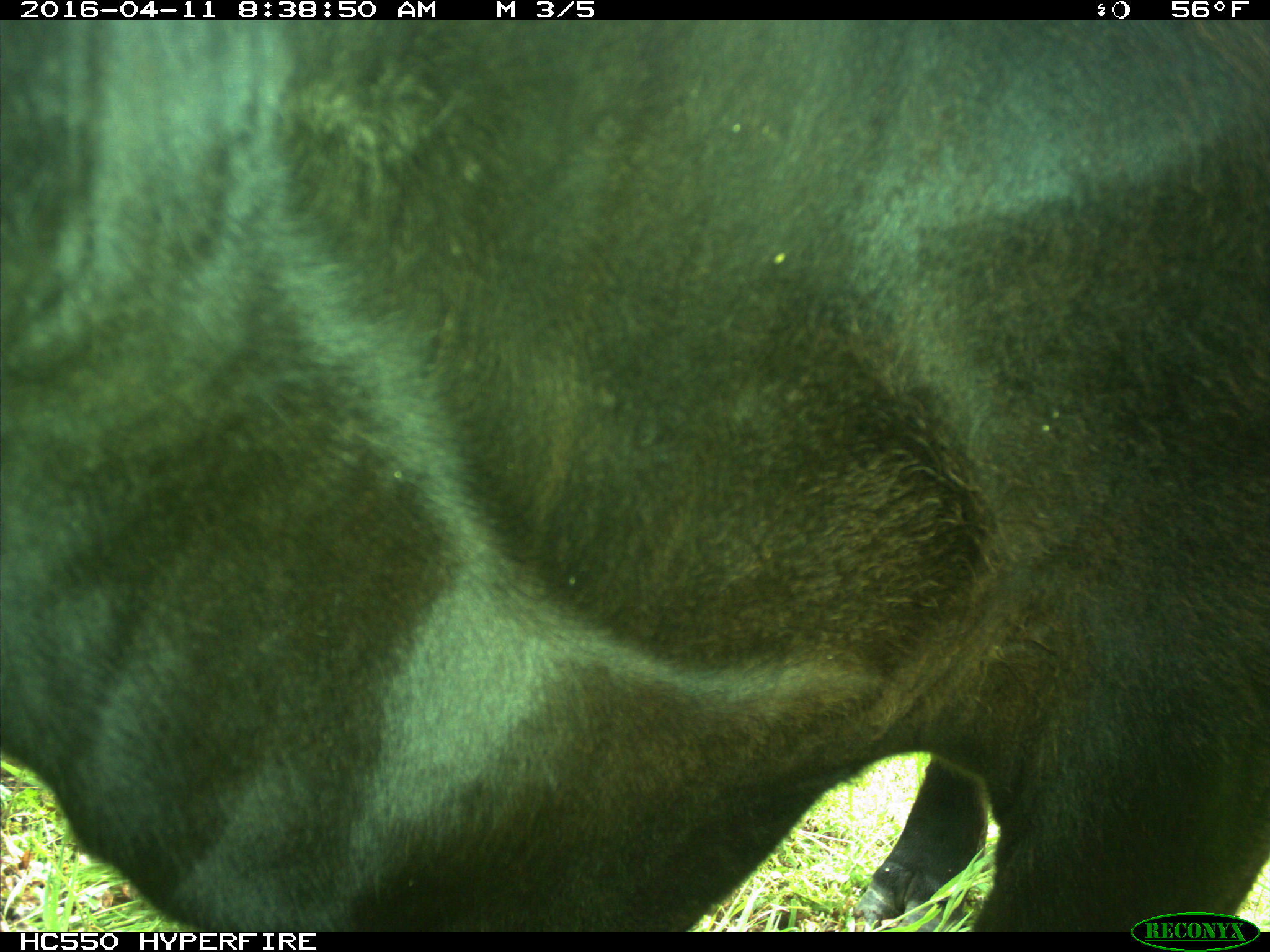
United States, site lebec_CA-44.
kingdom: Animalia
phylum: Chordata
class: Mammalia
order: Artiodactyla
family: Bovidae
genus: Bos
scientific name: Bos taurus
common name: domestic cow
Bos taurus (domestic cow).